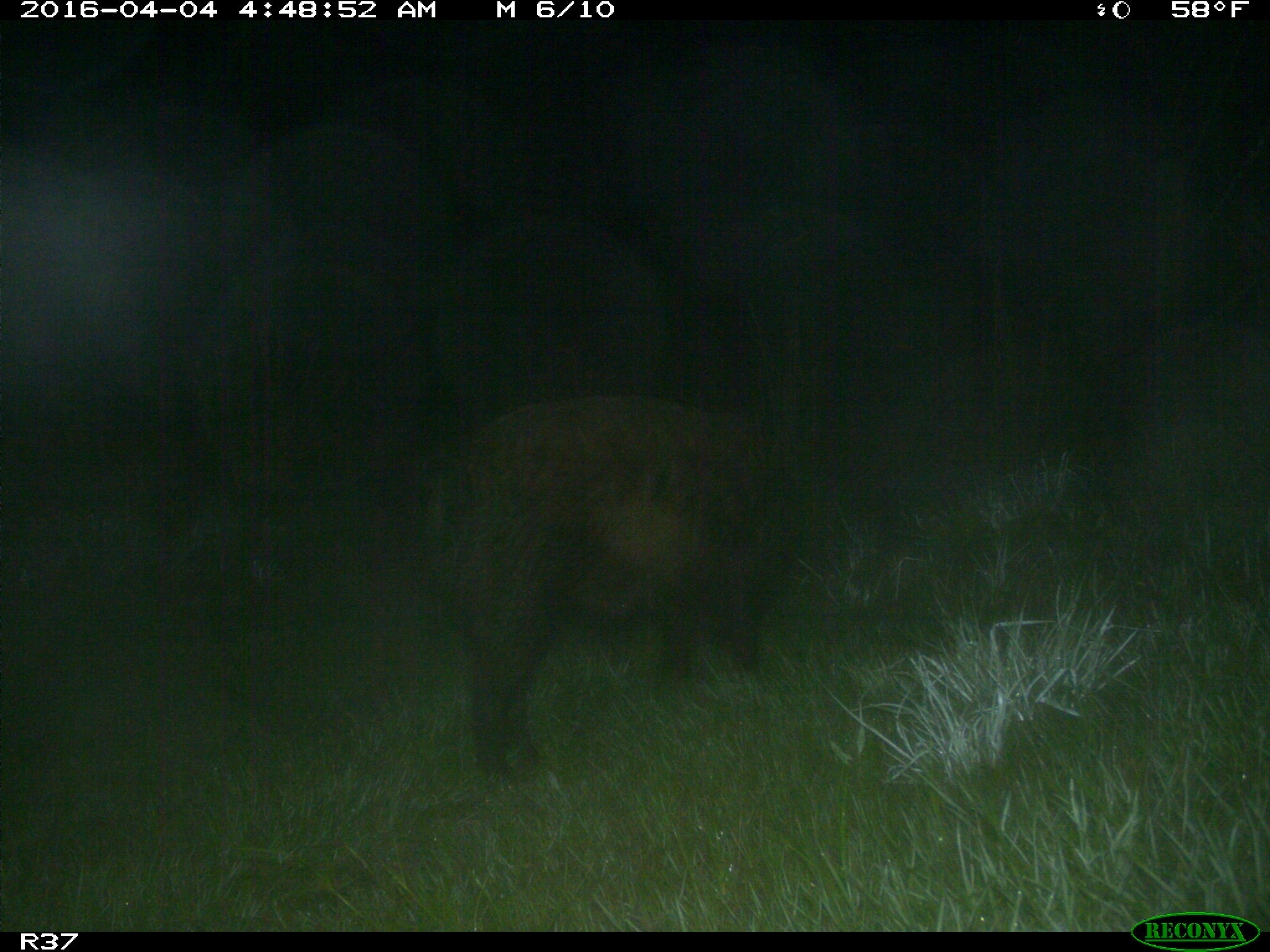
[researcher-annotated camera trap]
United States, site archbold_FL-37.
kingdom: Animalia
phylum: Chordata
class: Mammalia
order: Artiodactyla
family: Suidae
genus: Sus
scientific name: Sus scrofa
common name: wild boar